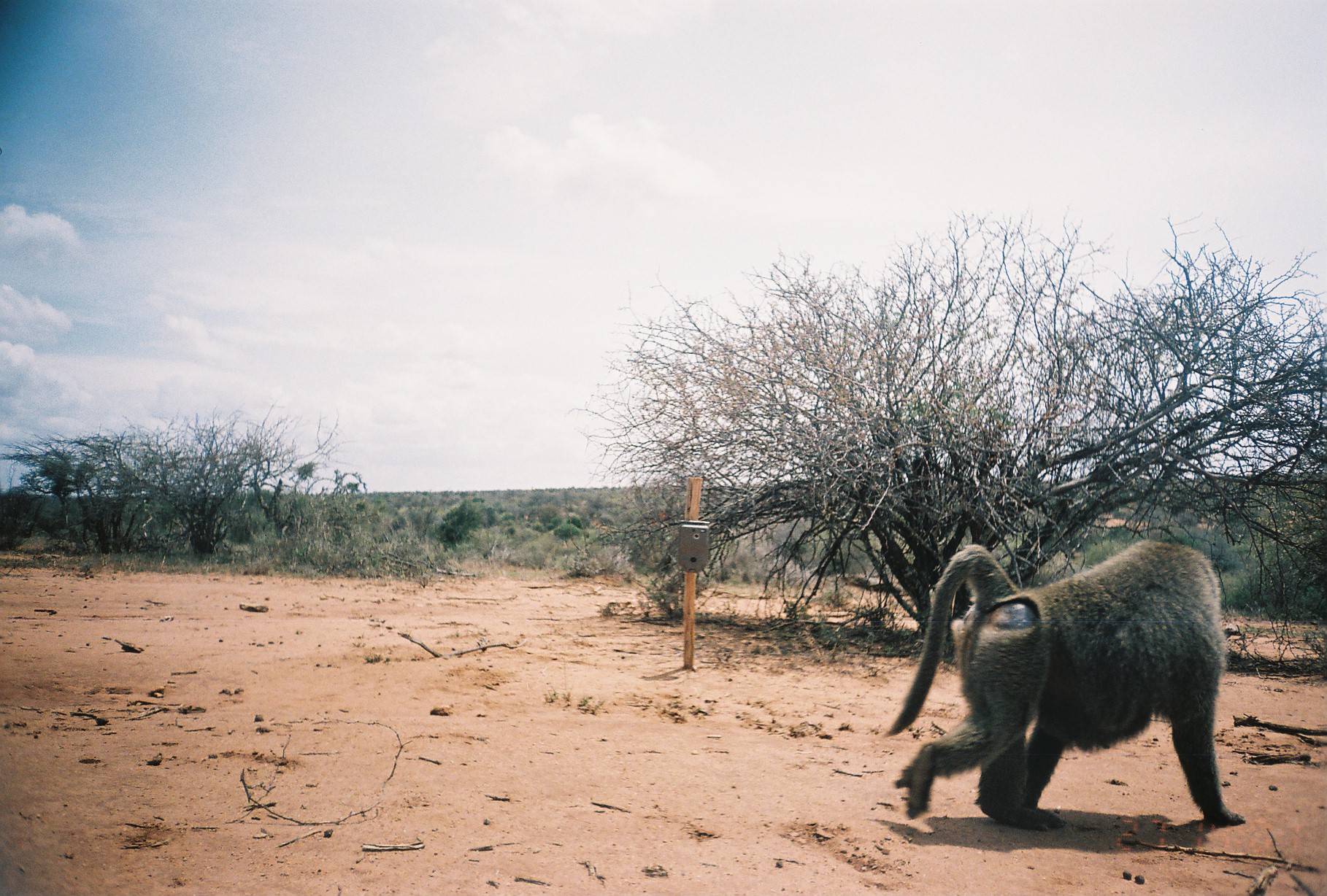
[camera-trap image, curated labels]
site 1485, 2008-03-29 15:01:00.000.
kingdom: Animalia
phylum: Chordata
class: Mammalia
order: Primates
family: Cercopithecidae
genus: Papio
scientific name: Papio anubis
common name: olive baboon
Papio anubis (olive baboon), count 1.